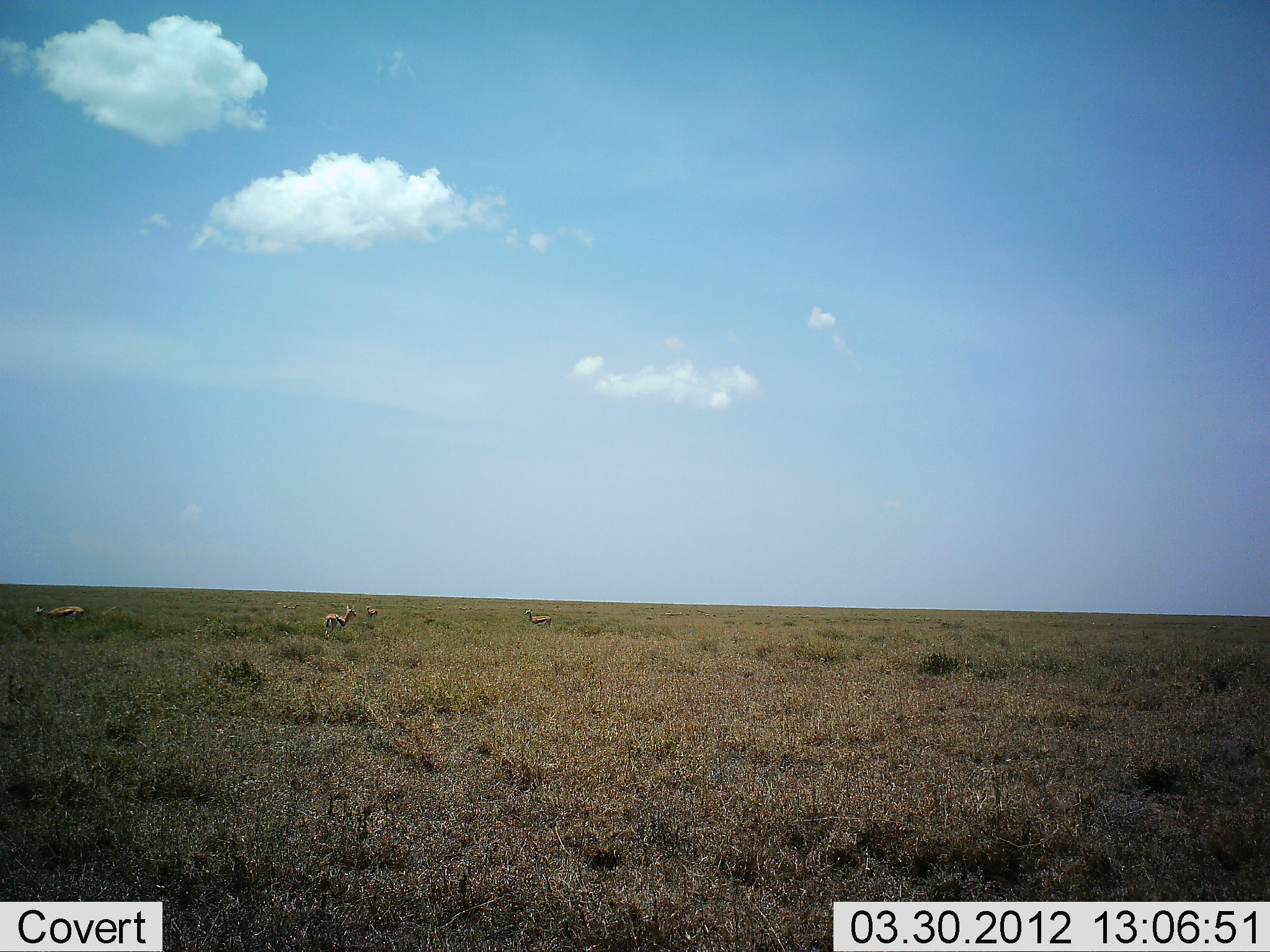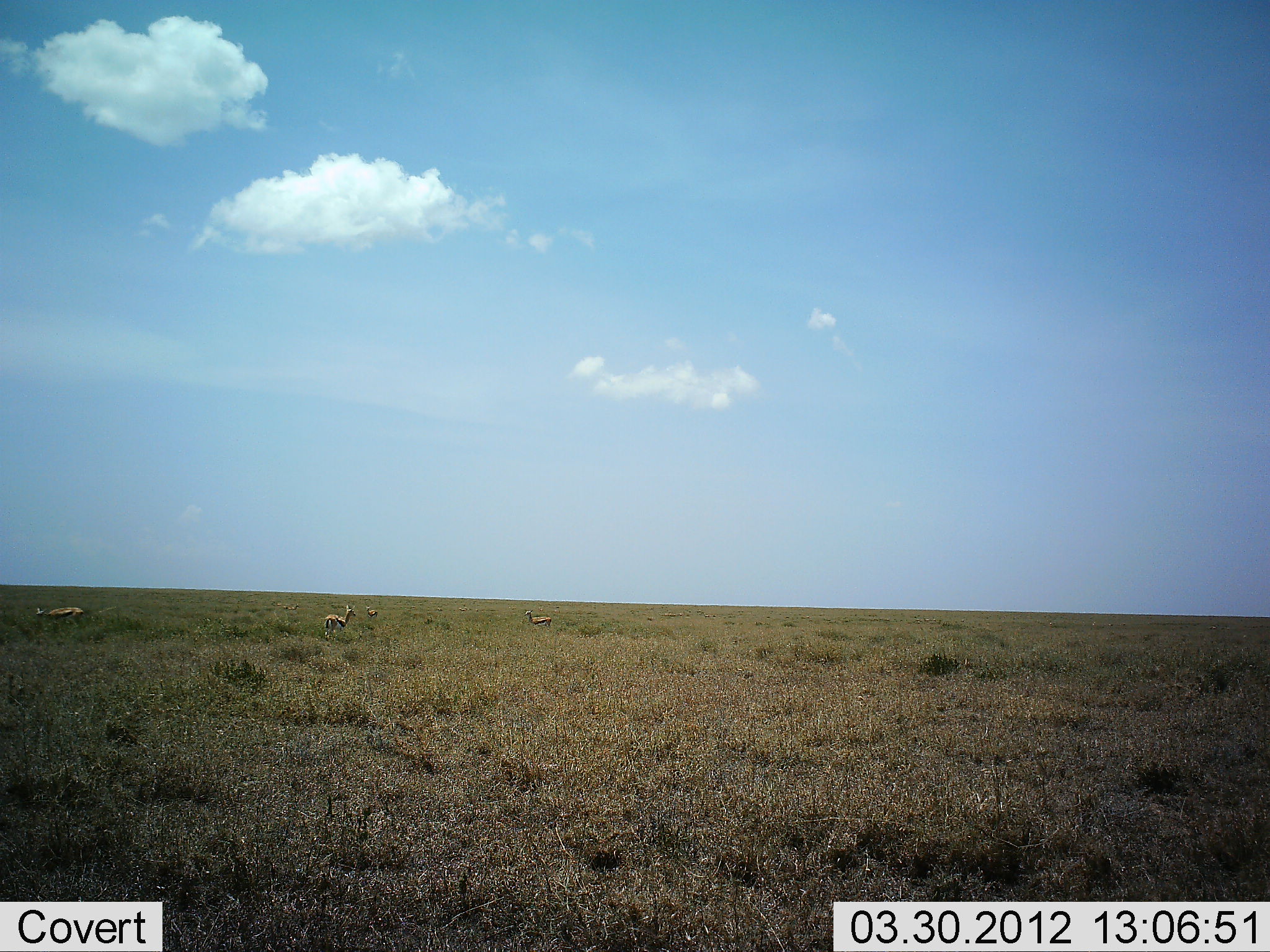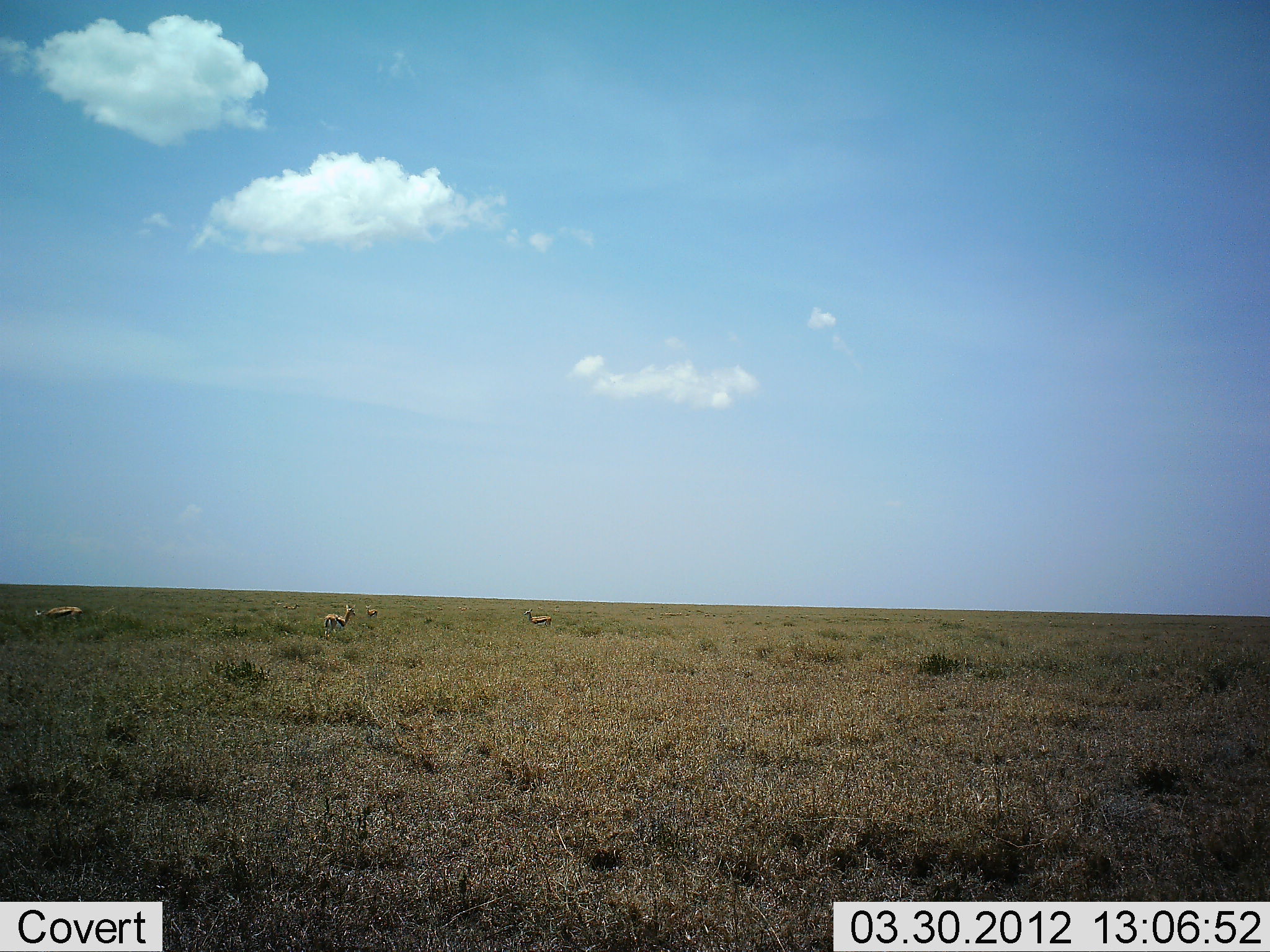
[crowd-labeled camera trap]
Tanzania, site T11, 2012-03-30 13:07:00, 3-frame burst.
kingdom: Animalia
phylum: Chordata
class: Mammalia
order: Artiodactyla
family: Bovidae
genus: Eudorcas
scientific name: Eudorcas thomsonii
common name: thomson's gazelle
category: gazellethomsons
Gazellethomsons (thomson's gazelle) (Eudorcas thomsonii), count 4. Behavior (volunteer vote fractions): standing 86%, resting 0%, moving 0%, interacting 0%. Young present (vote fraction): 0%. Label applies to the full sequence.